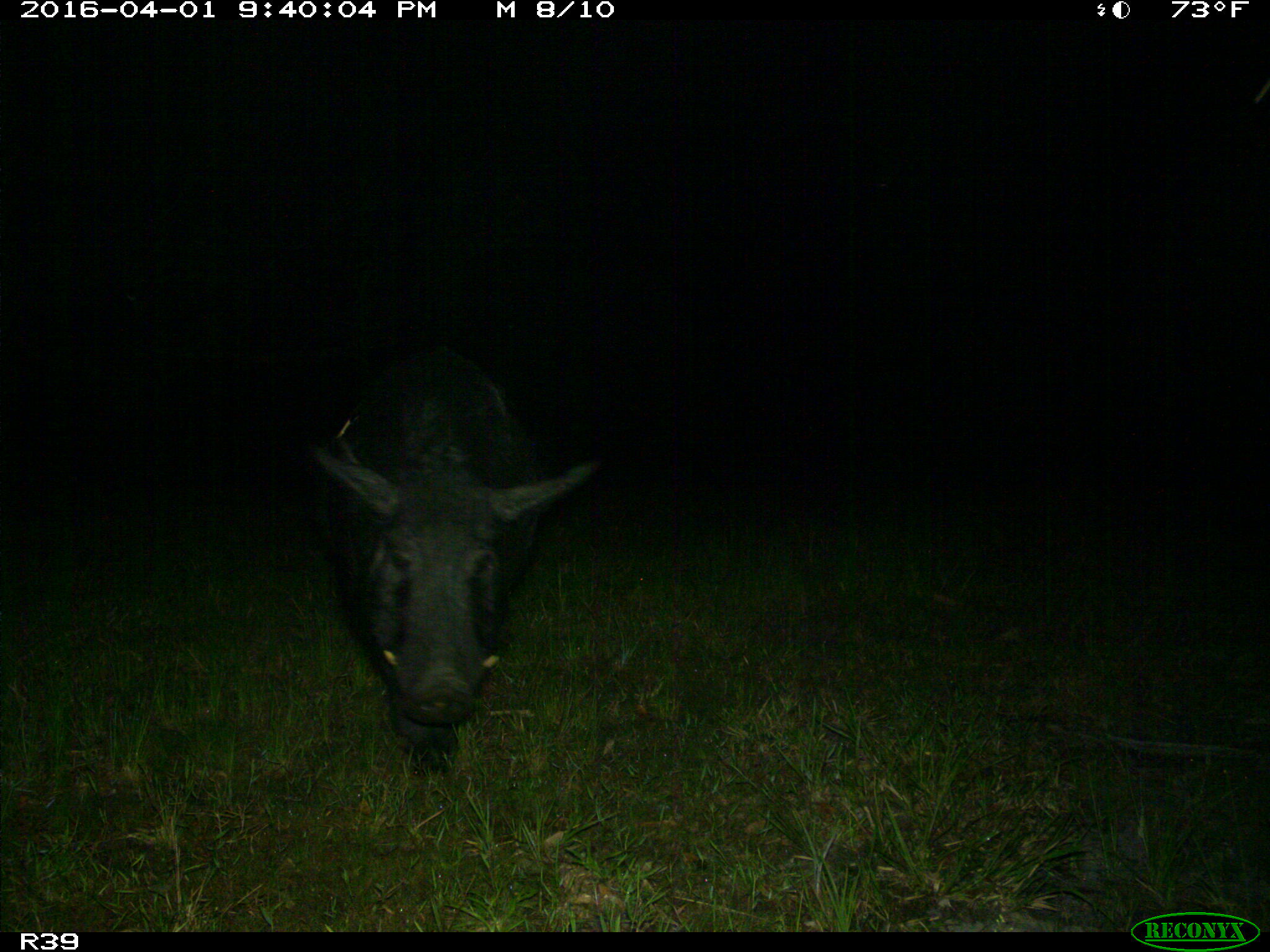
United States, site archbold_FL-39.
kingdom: Animalia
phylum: Chordata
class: Mammalia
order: Artiodactyla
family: Suidae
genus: Sus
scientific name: Sus scrofa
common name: wild boar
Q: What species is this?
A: Sus scrofa (wild boar).